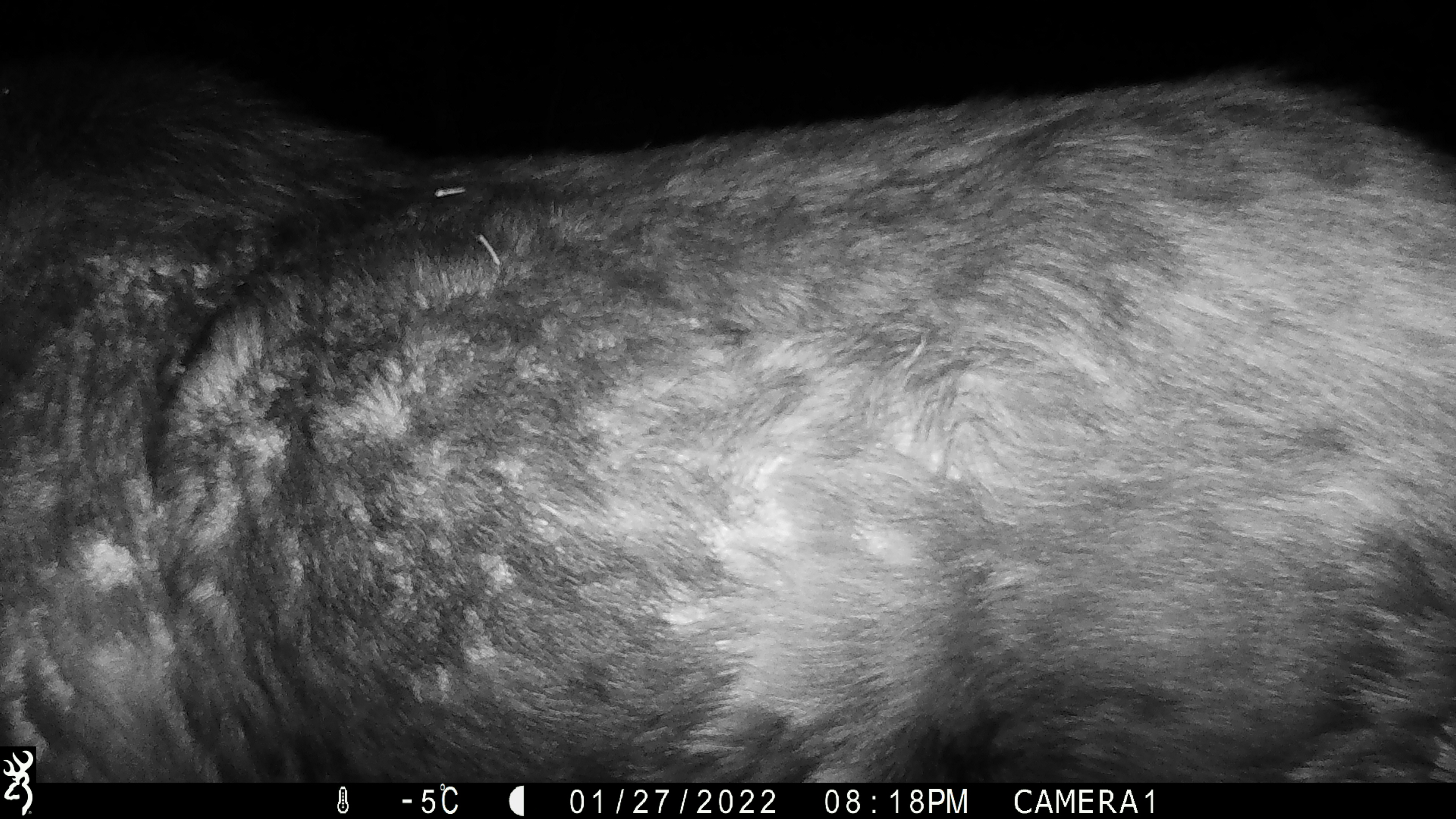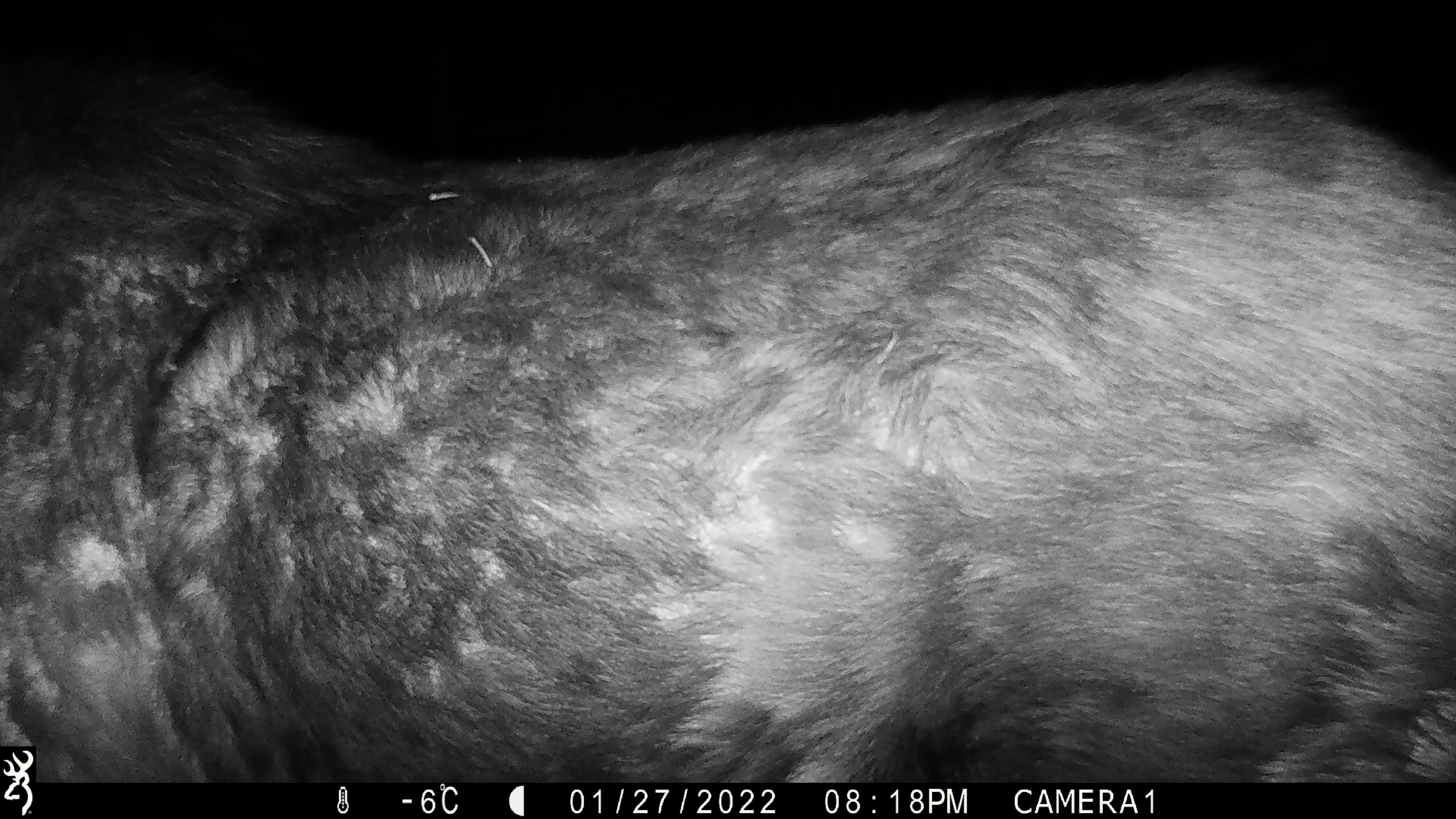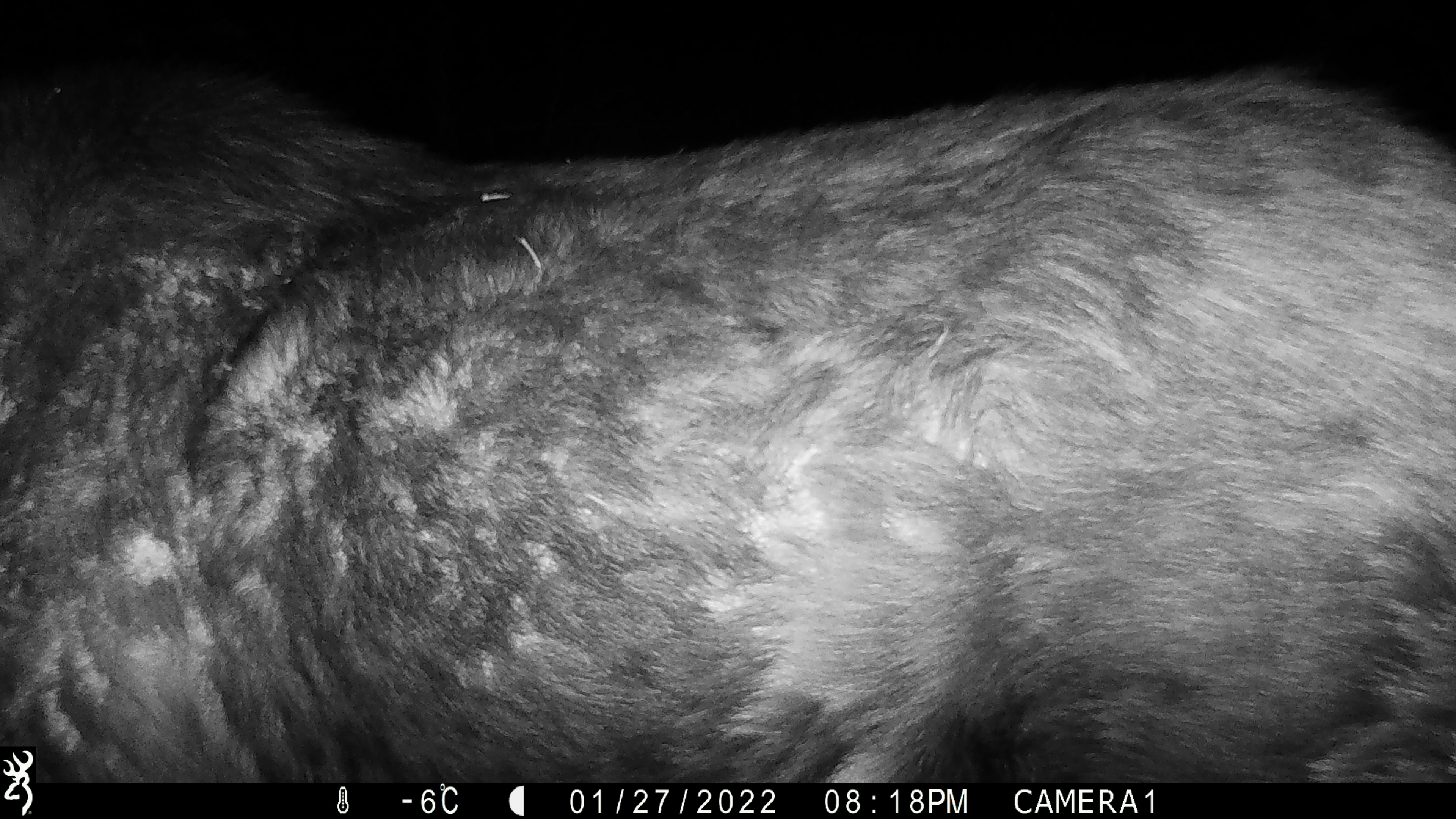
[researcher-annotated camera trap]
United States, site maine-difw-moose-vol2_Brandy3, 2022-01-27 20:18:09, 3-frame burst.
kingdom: Animalia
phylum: Chordata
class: Mammalia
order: Artiodactyla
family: Cervidae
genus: Alces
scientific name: Alces alces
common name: moose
Moose (Alces alces).